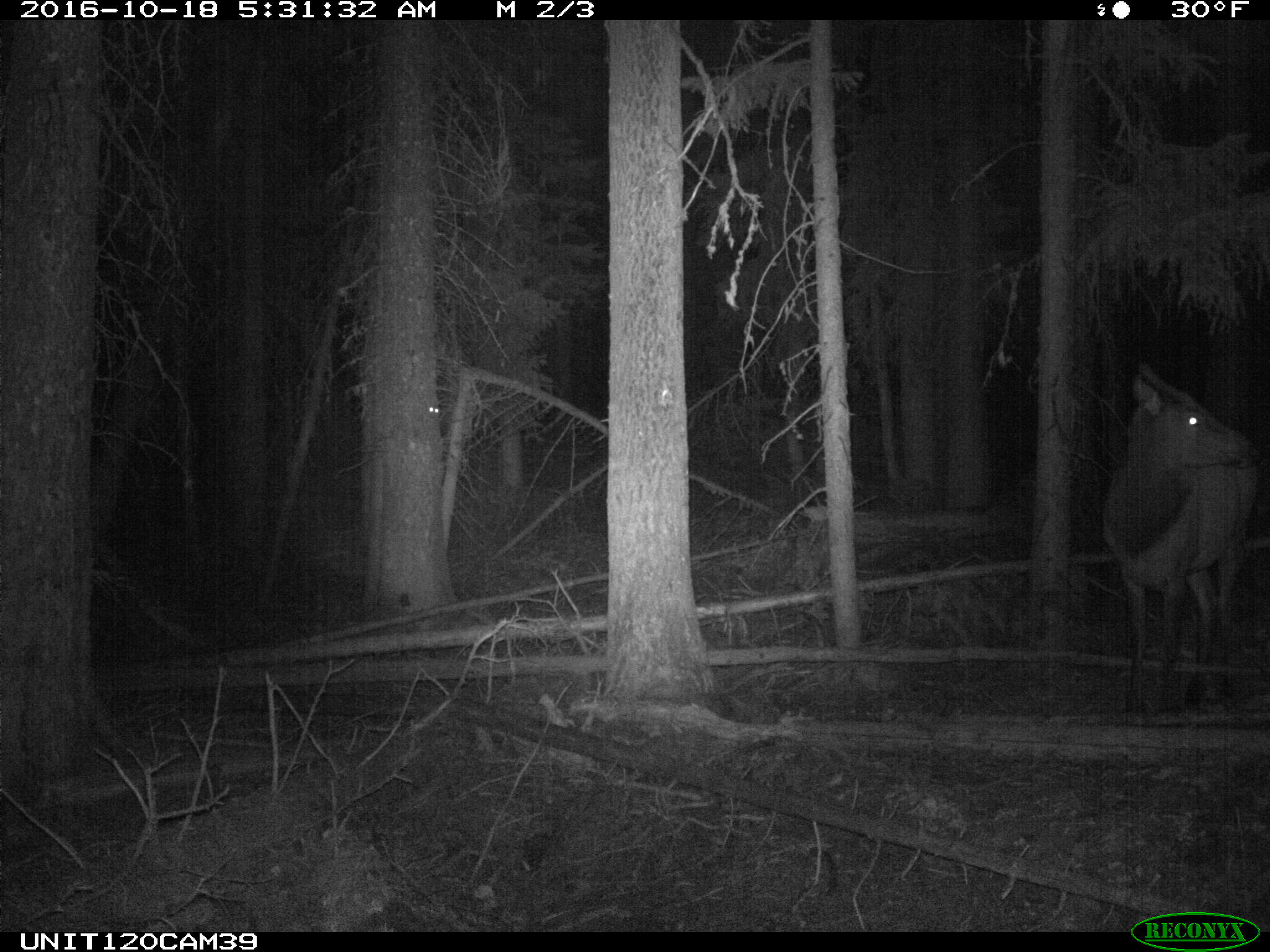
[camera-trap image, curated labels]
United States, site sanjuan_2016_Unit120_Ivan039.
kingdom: Animalia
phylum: Chordata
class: Mammalia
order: Artiodactyla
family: Cervidae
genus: Cervus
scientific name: Cervus elaphus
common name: red deer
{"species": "Cervus elaphus (red deer)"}